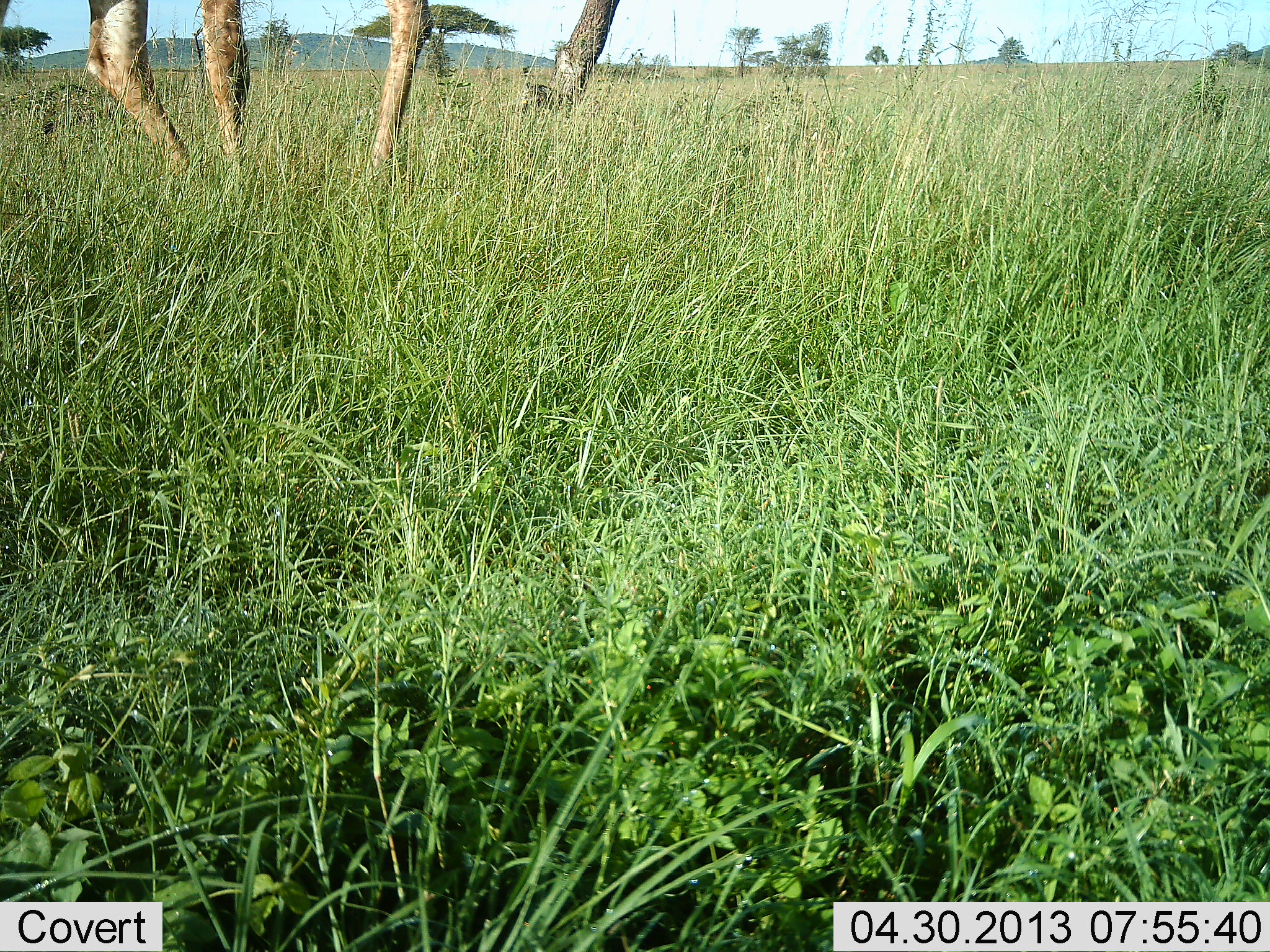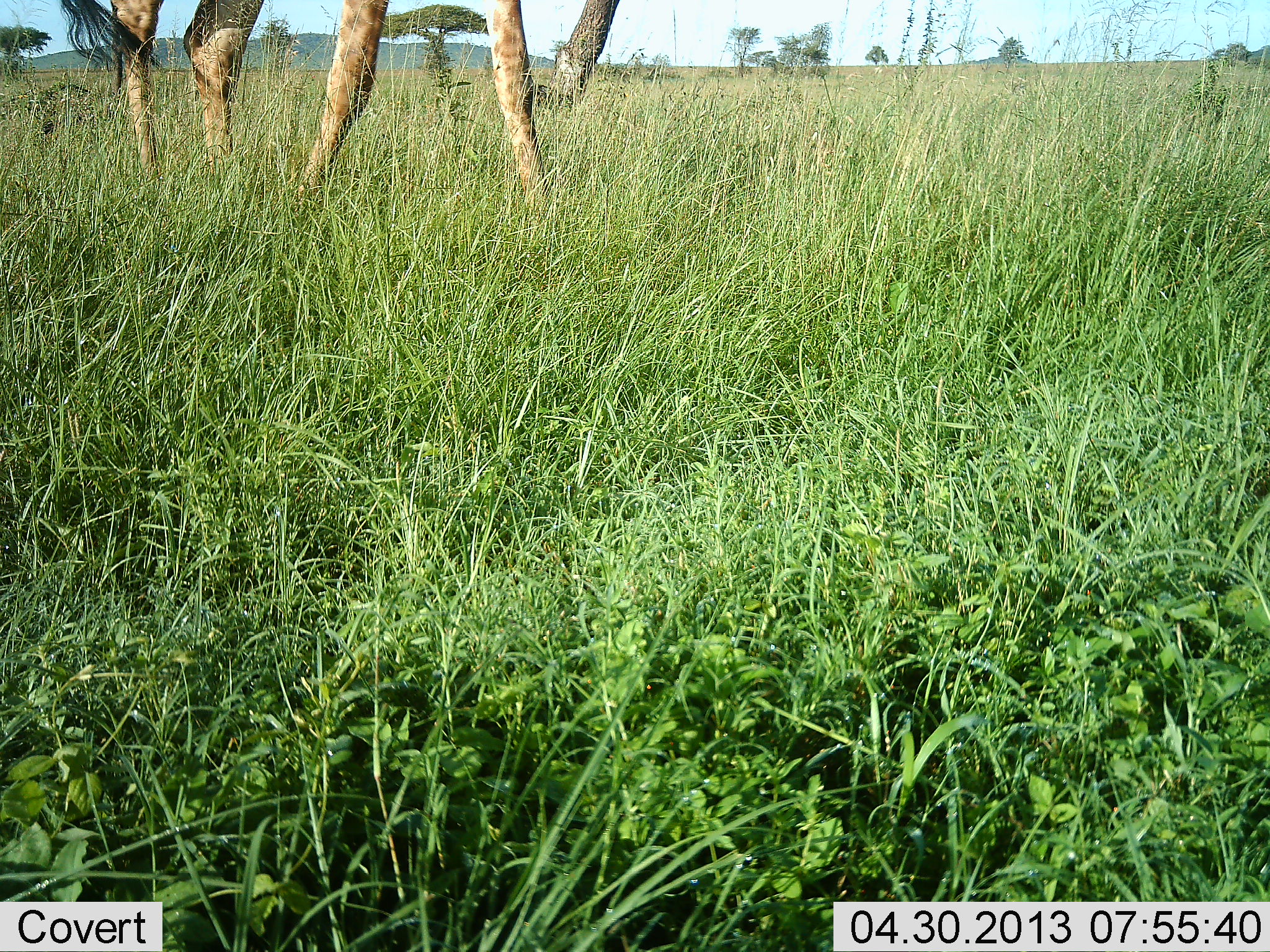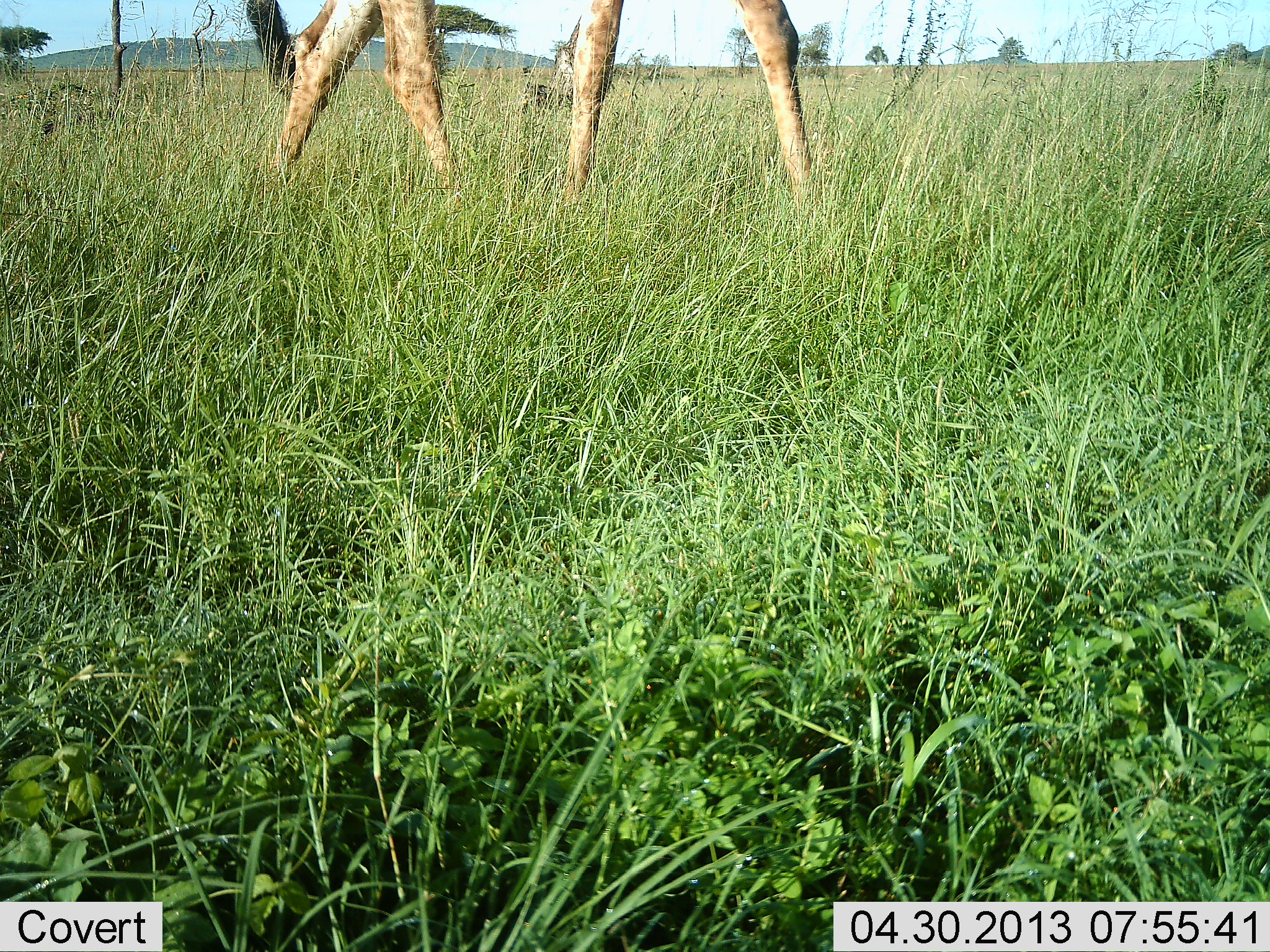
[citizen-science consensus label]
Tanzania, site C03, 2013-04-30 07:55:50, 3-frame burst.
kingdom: Animalia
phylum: Chordata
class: Mammalia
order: Artiodactyla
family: Giraffidae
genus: Giraffa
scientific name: Giraffa camelopardalis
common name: giraffe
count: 1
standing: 10%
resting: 0%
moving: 90%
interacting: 0%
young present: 0%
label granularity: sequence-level